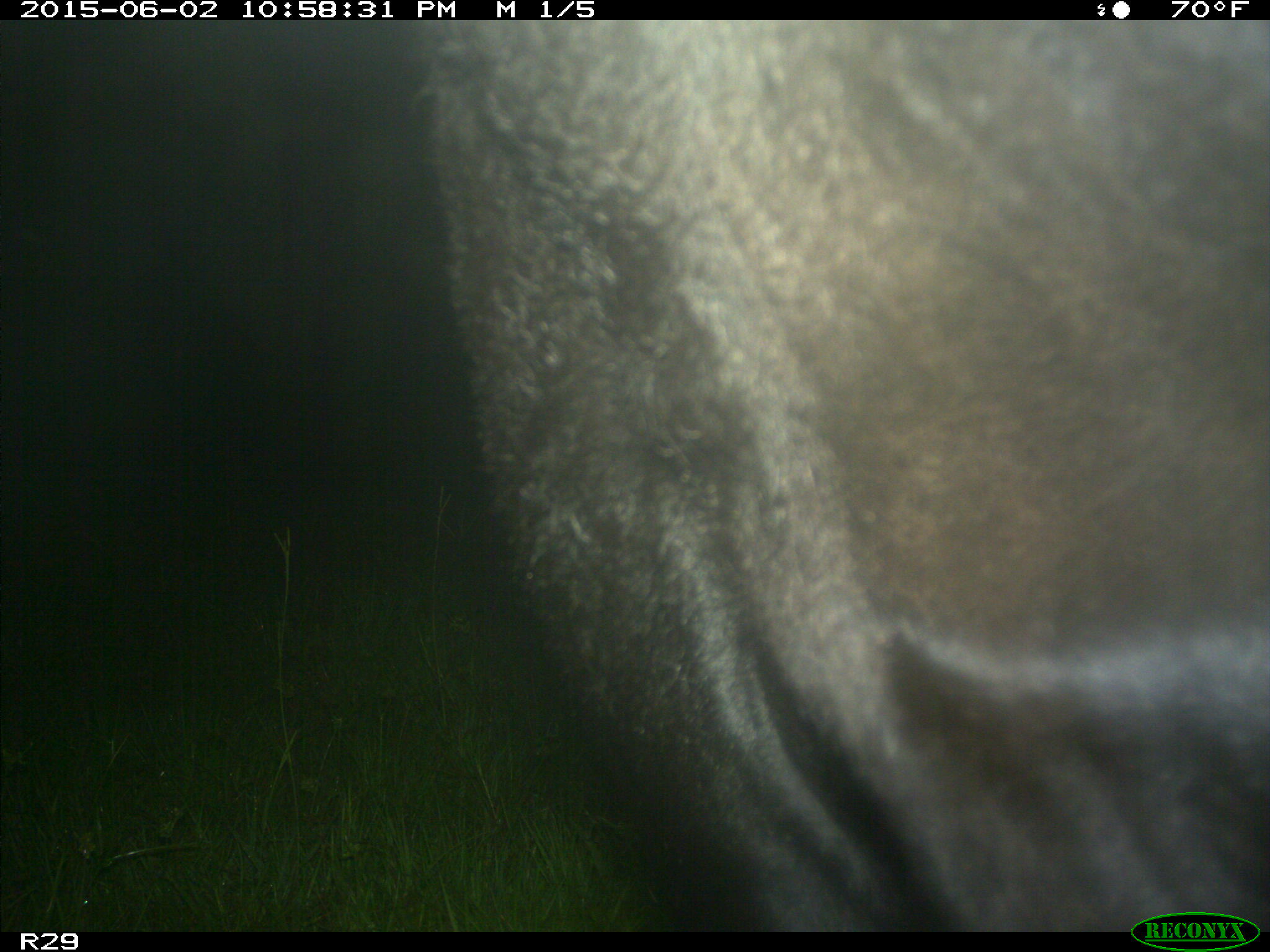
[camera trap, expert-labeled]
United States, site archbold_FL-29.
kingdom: Animalia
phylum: Chordata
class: Mammalia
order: Artiodactyla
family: Bovidae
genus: Bos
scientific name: Bos taurus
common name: domestic cow